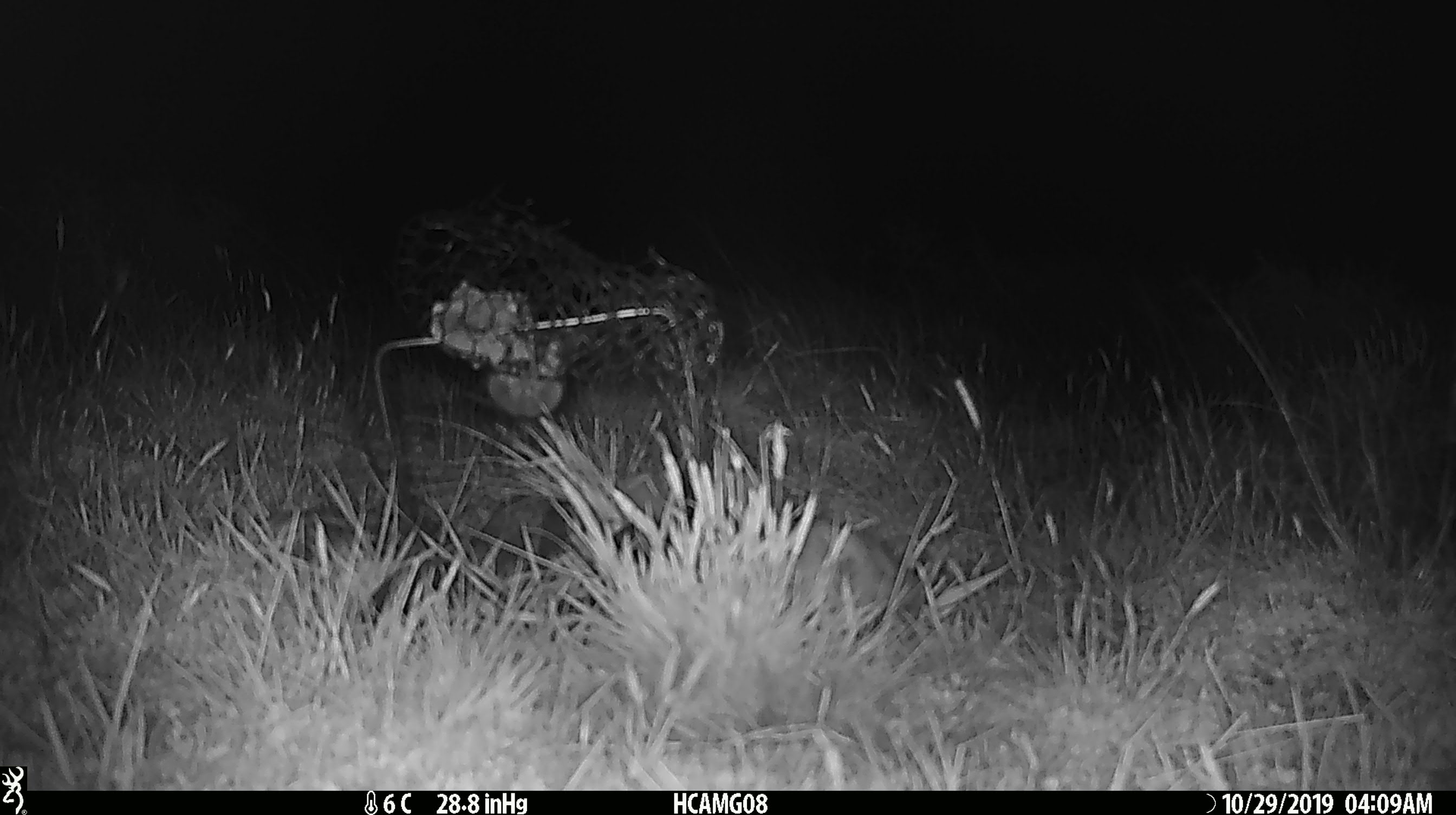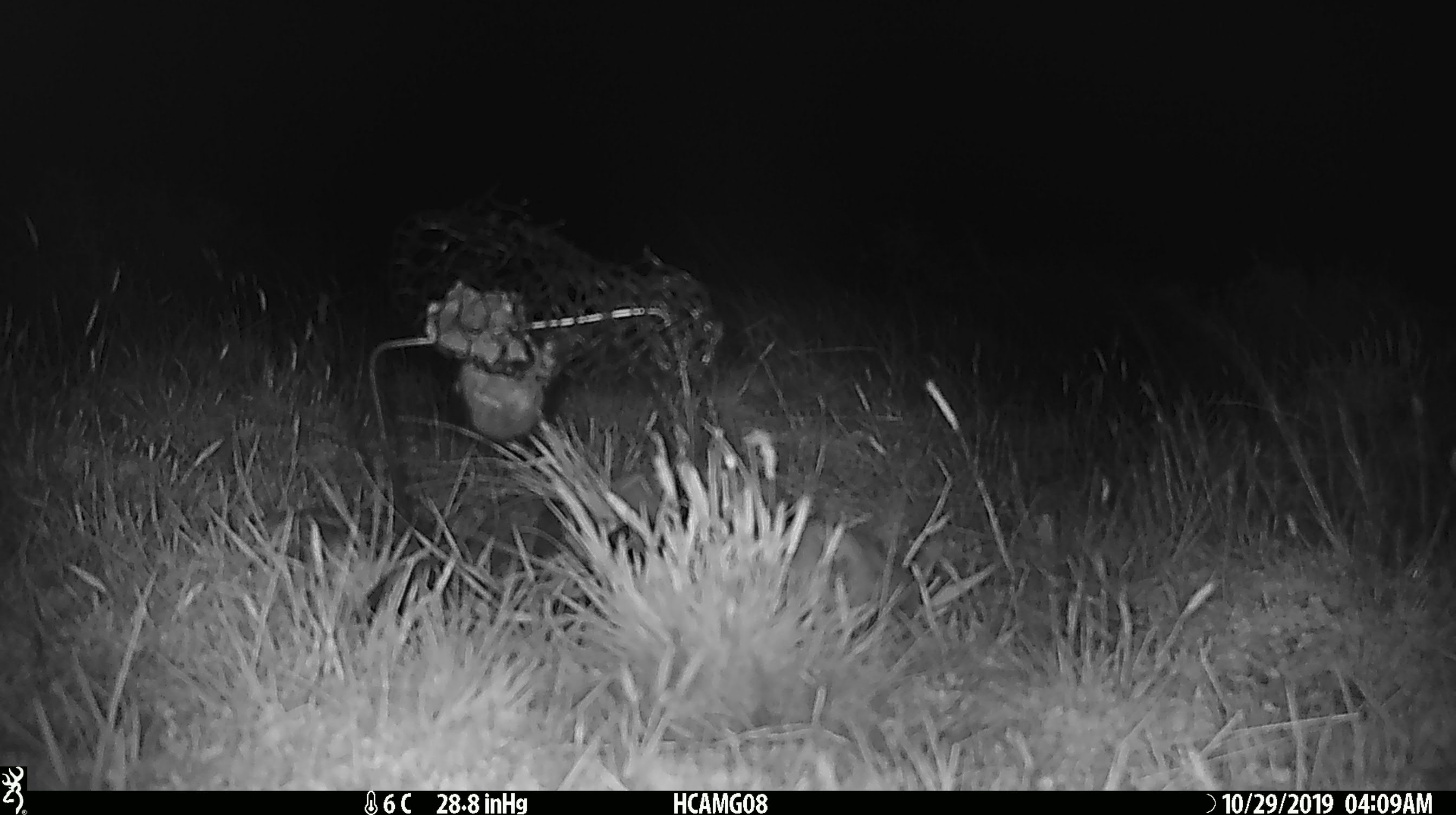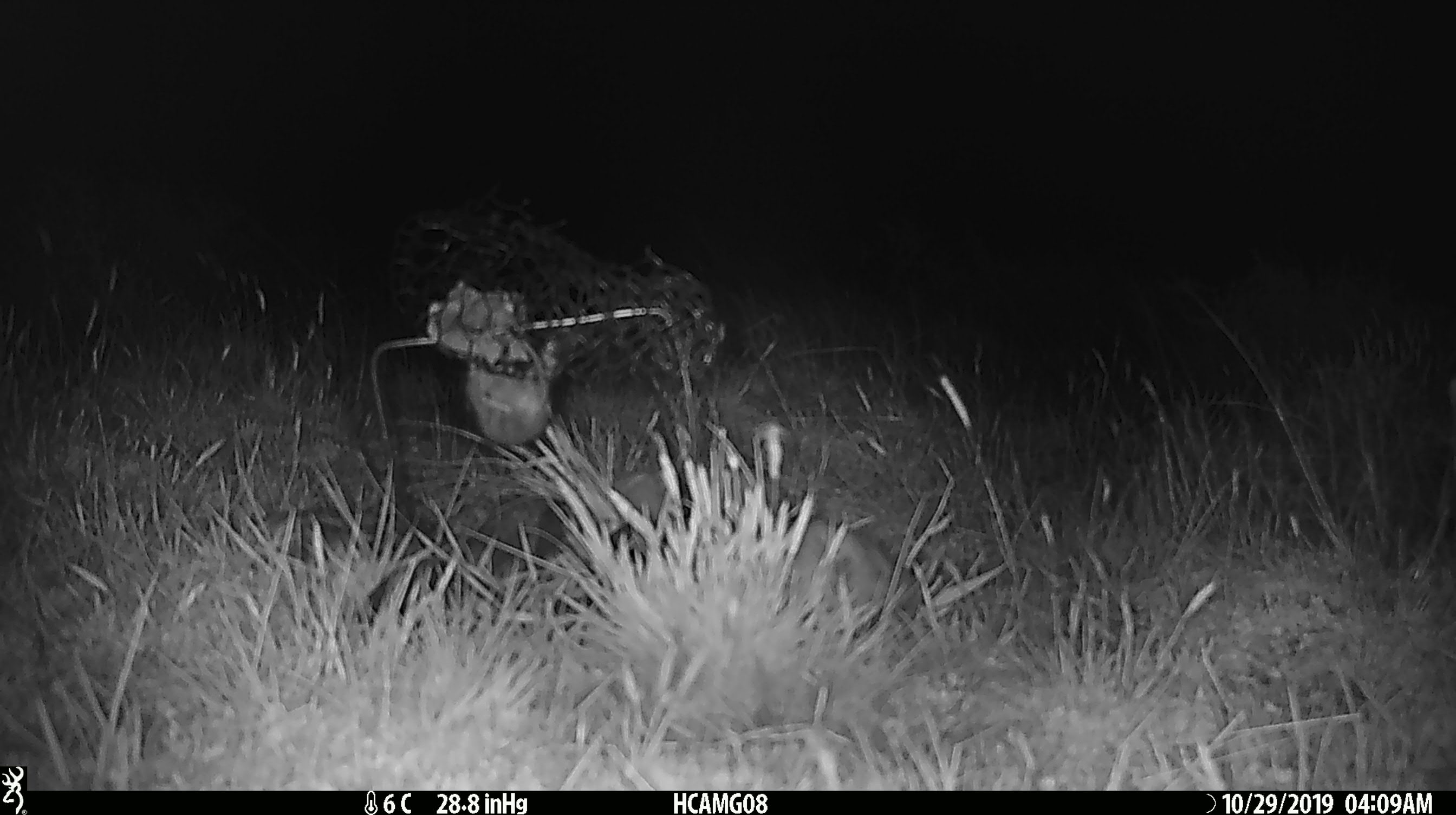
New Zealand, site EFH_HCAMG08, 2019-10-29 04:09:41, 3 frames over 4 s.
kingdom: Animalia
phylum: Chordata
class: Mammalia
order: Rodentia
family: Muridae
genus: Mus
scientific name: Mus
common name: mouse